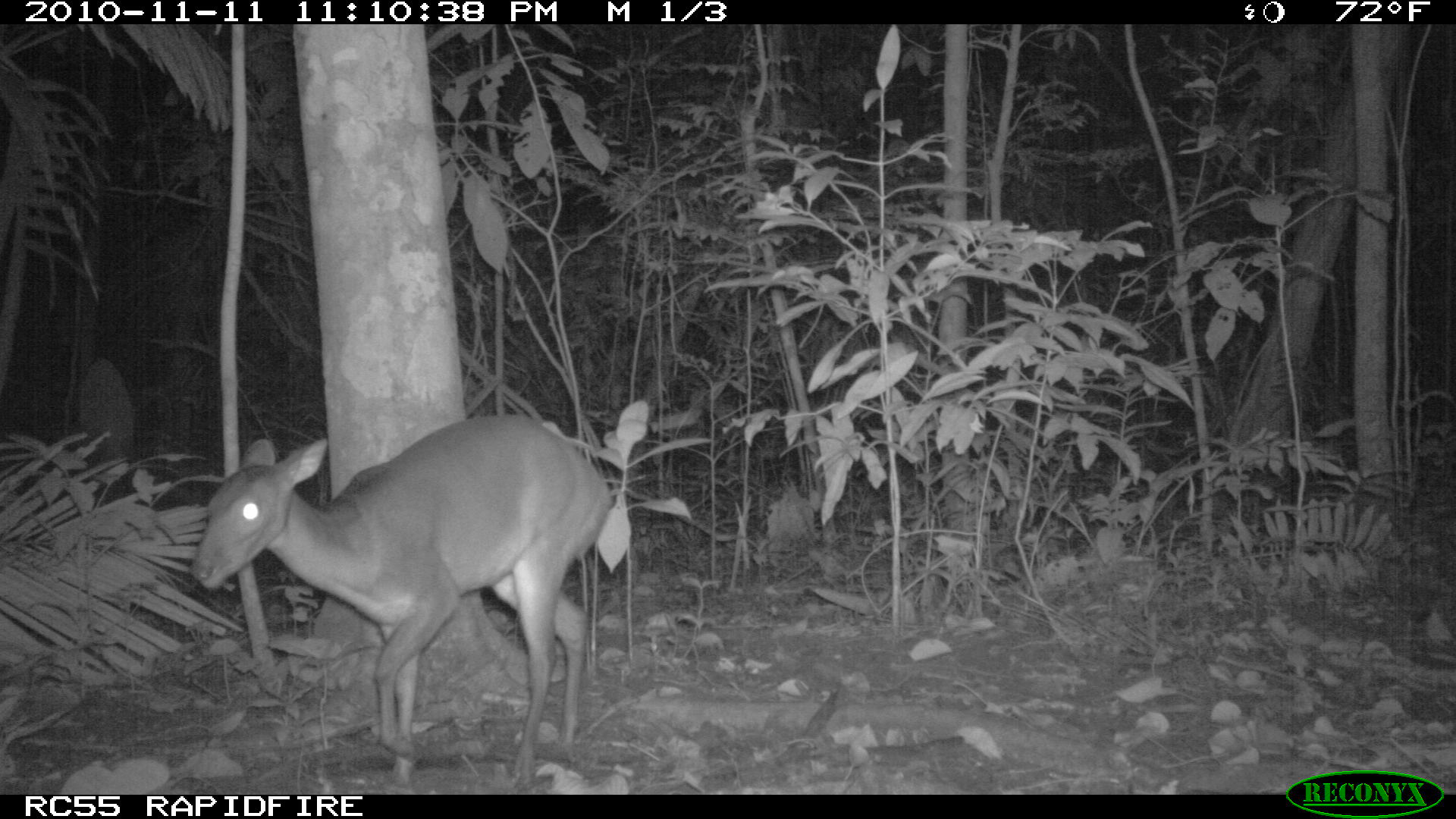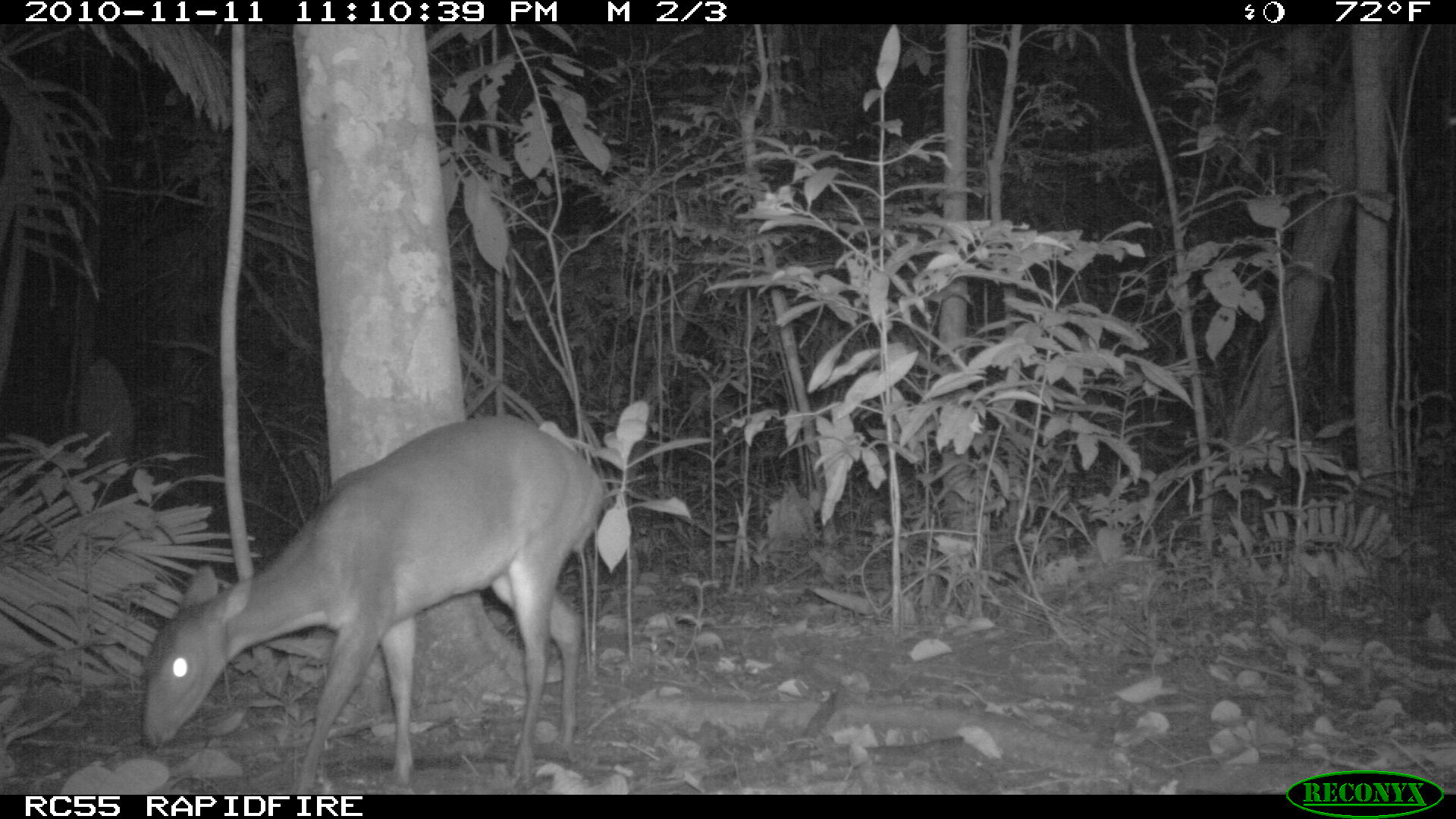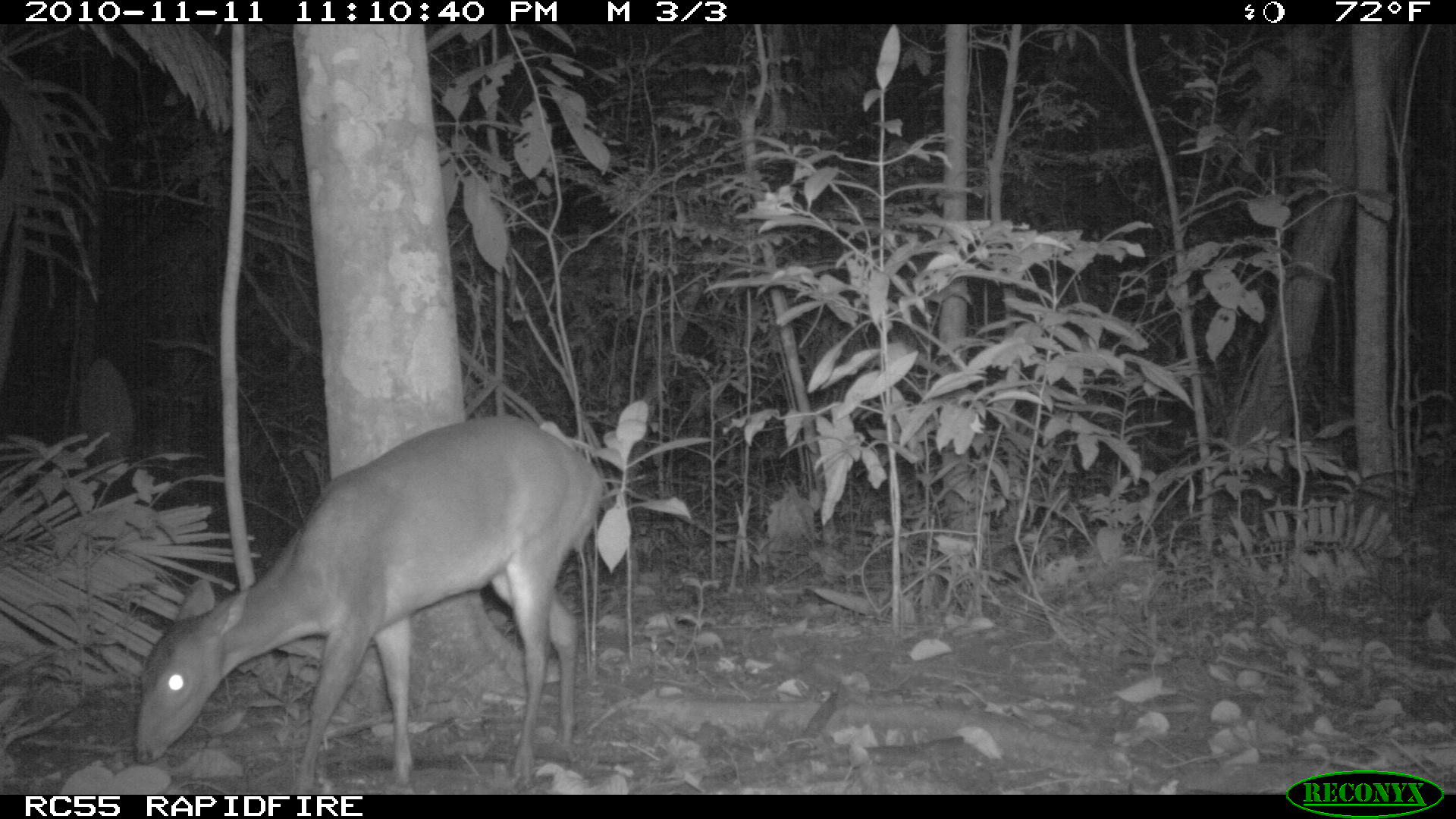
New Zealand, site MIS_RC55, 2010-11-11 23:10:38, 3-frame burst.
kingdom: Animalia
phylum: Chordata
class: Mammalia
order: Artiodactyla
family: Cervidae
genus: Odocoileus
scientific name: Odocoileus virginianus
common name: white-tailed deer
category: white tailed deer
White tailed deer (white-tailed deer) (Odocoileus virginianus).